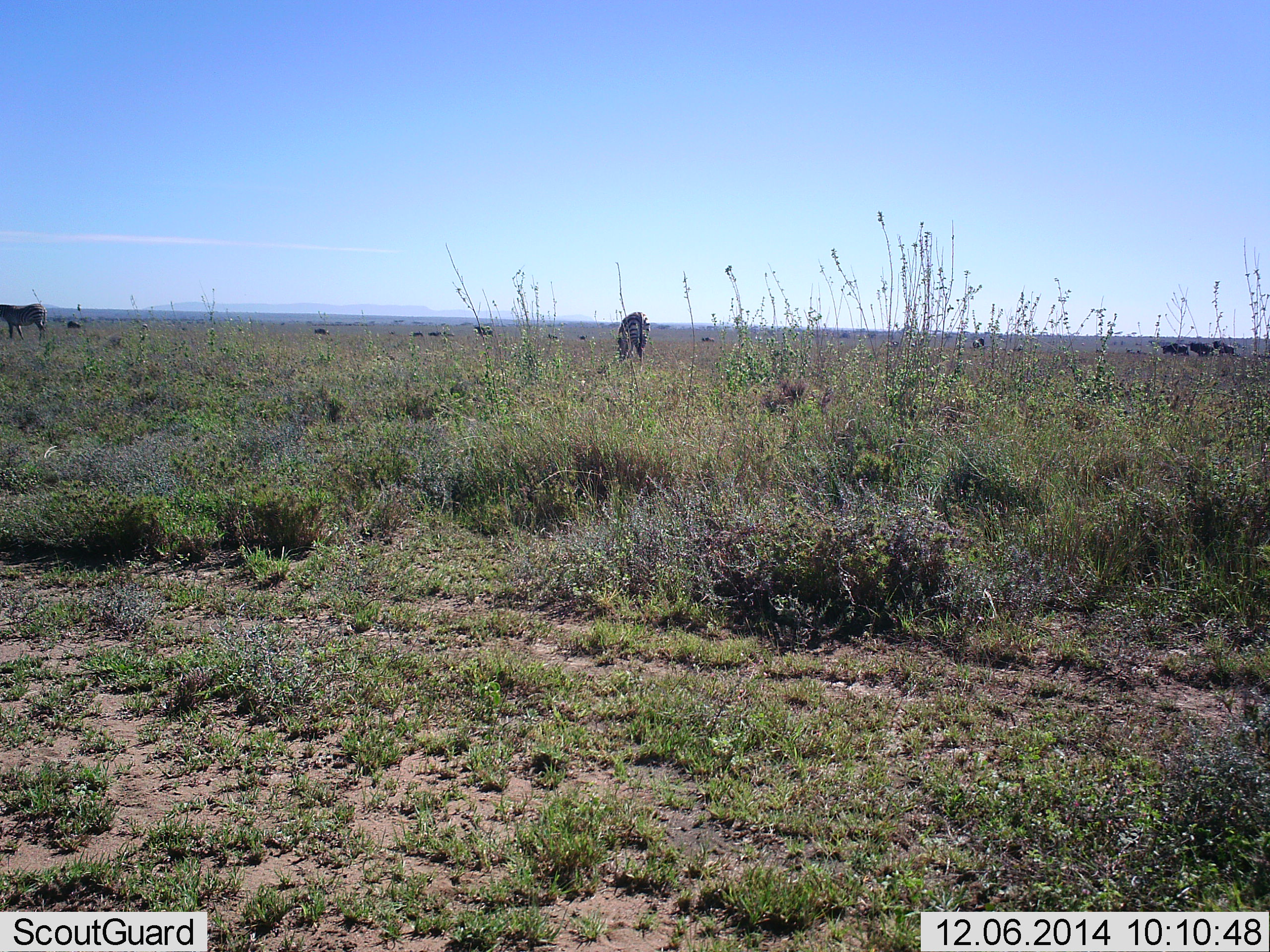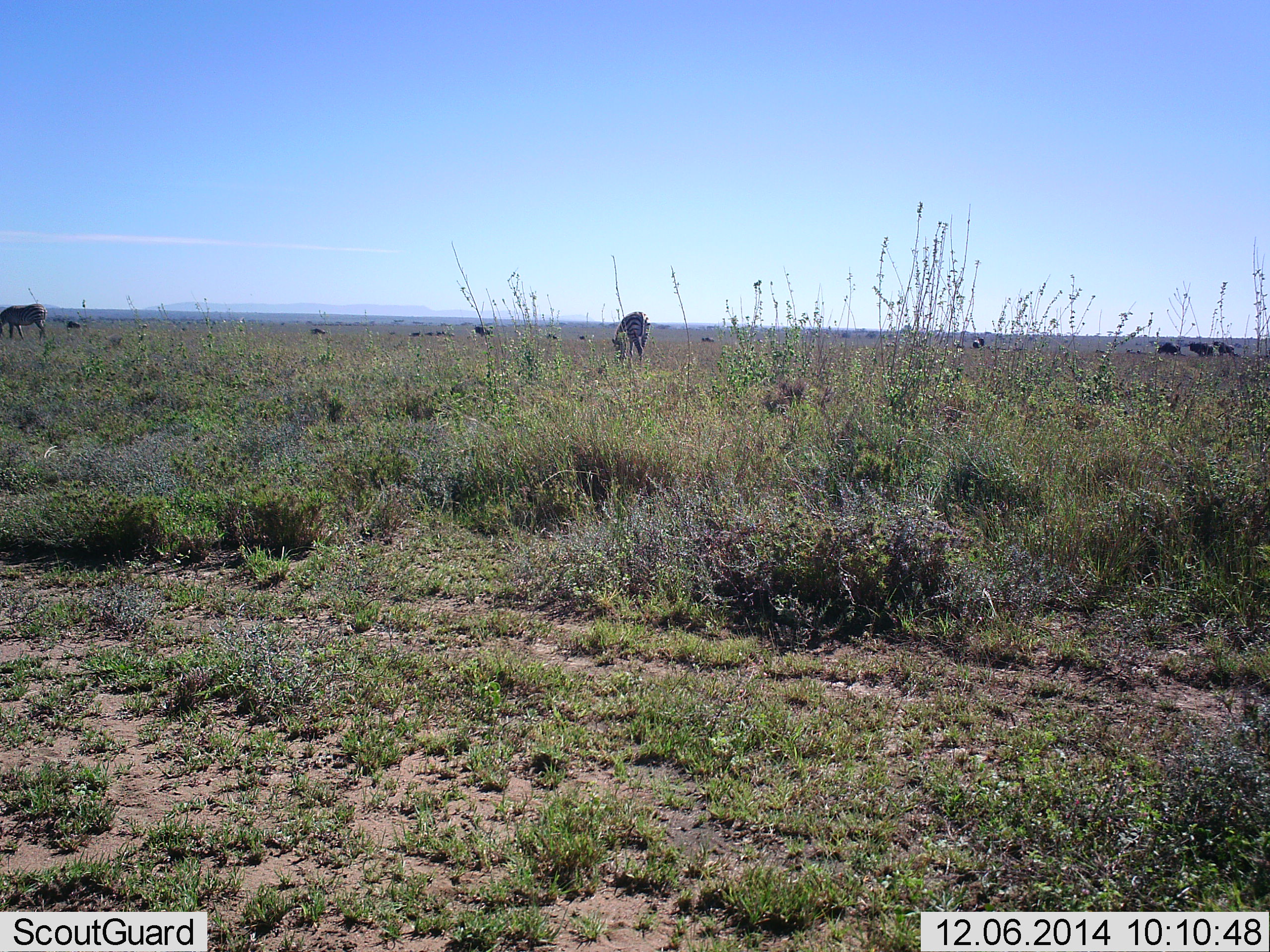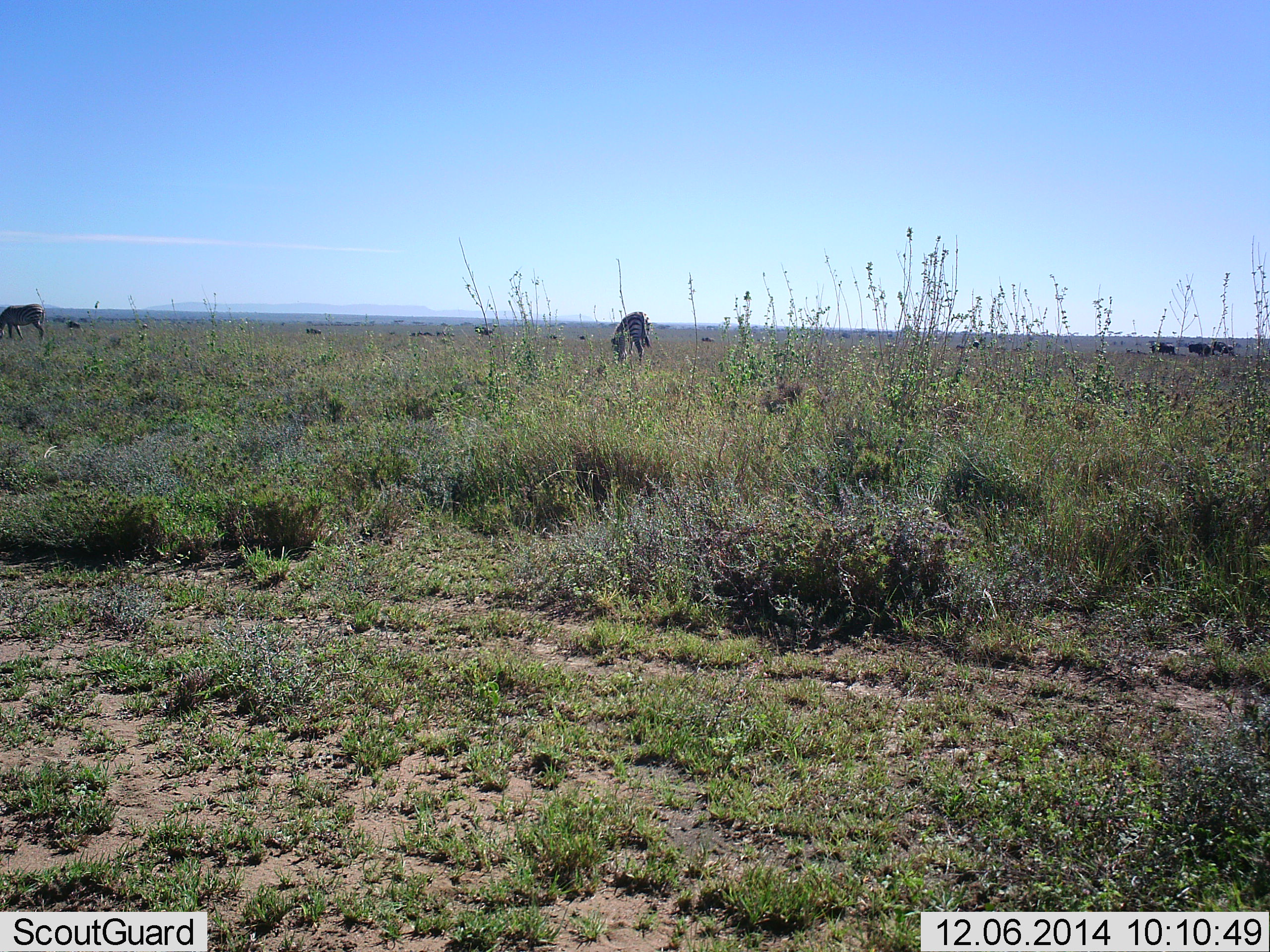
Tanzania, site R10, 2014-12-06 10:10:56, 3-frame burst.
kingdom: Animalia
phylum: Chordata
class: Mammalia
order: Perissodactyla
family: Equidae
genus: Equus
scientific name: Equus quagga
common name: plains zebra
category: zebra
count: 2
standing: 17%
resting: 0%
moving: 0%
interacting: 0%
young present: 0%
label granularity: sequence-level